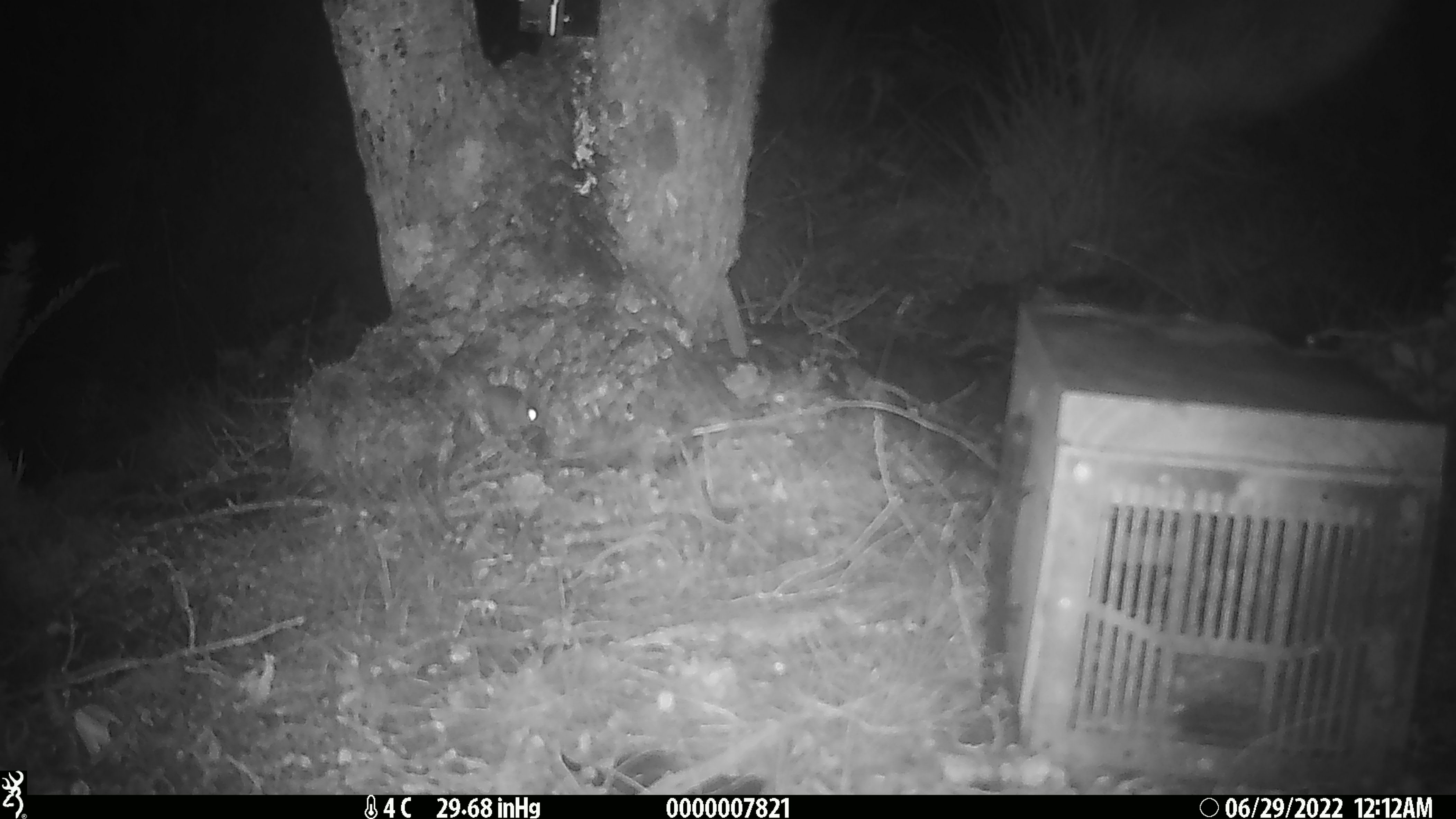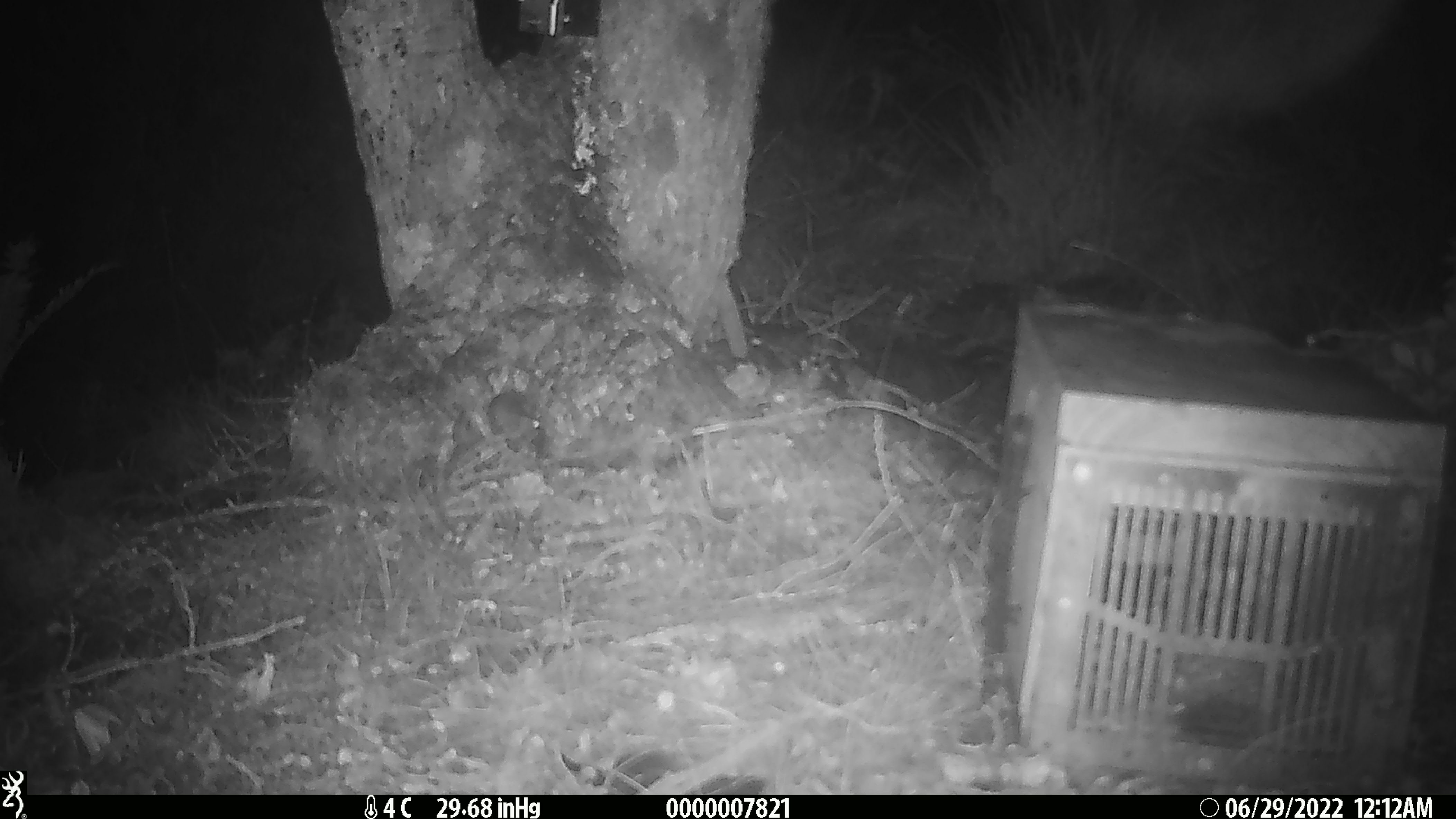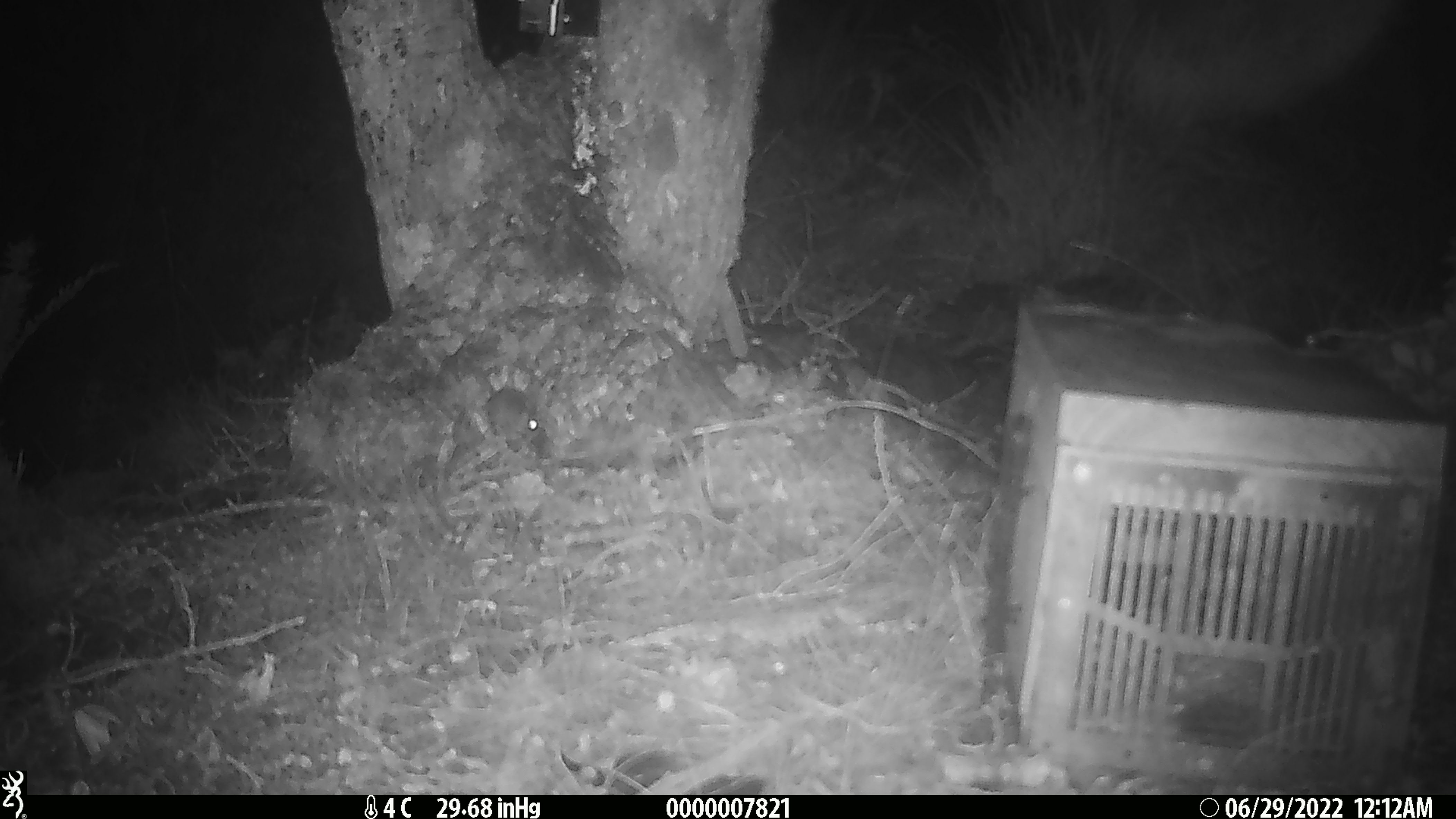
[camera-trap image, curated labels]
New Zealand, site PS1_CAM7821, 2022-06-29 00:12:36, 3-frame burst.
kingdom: Animalia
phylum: Chordata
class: Mammalia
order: Rodentia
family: Muridae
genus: Mus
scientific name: Mus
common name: mouse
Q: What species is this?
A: Mouse (Mus).